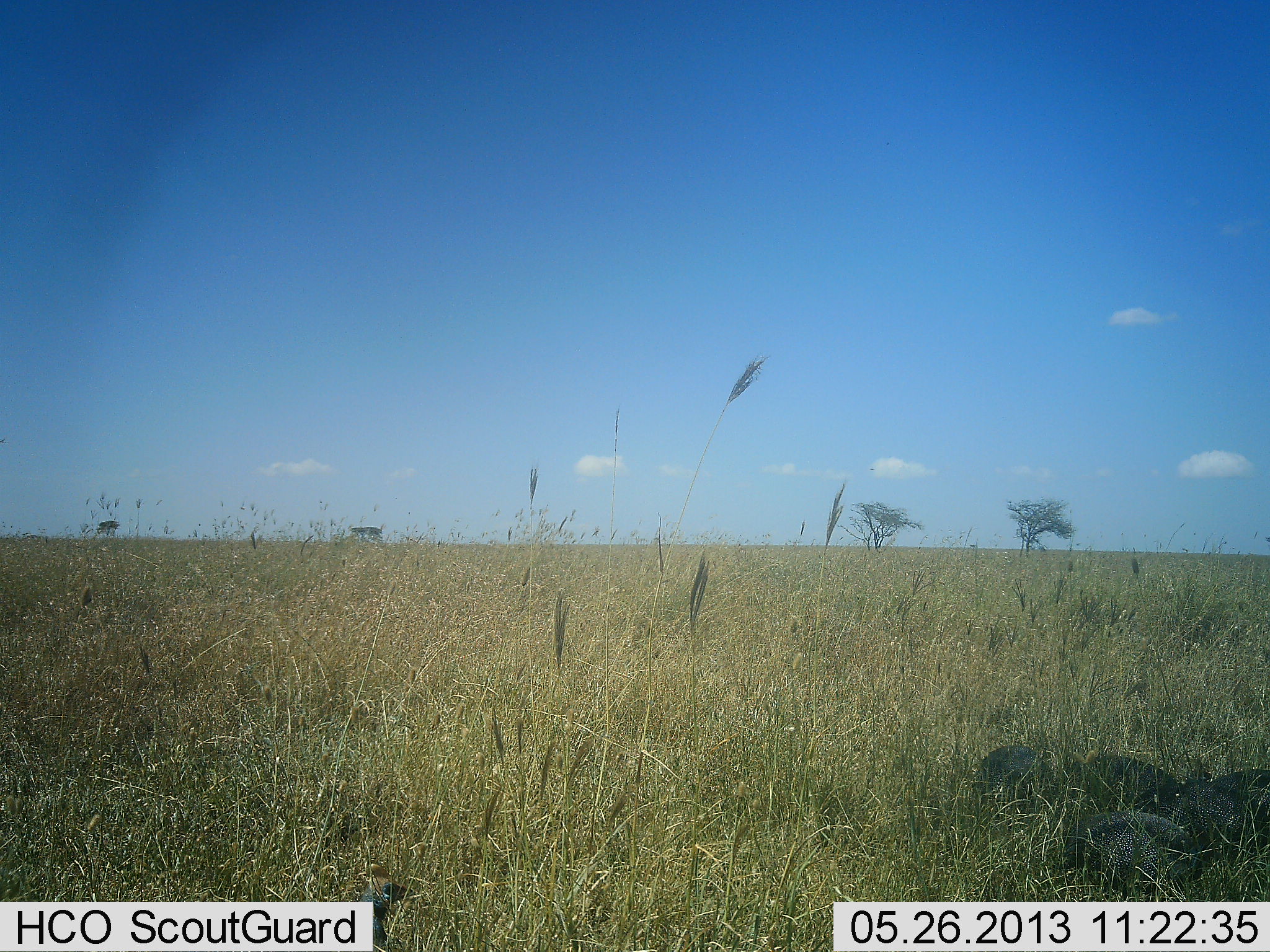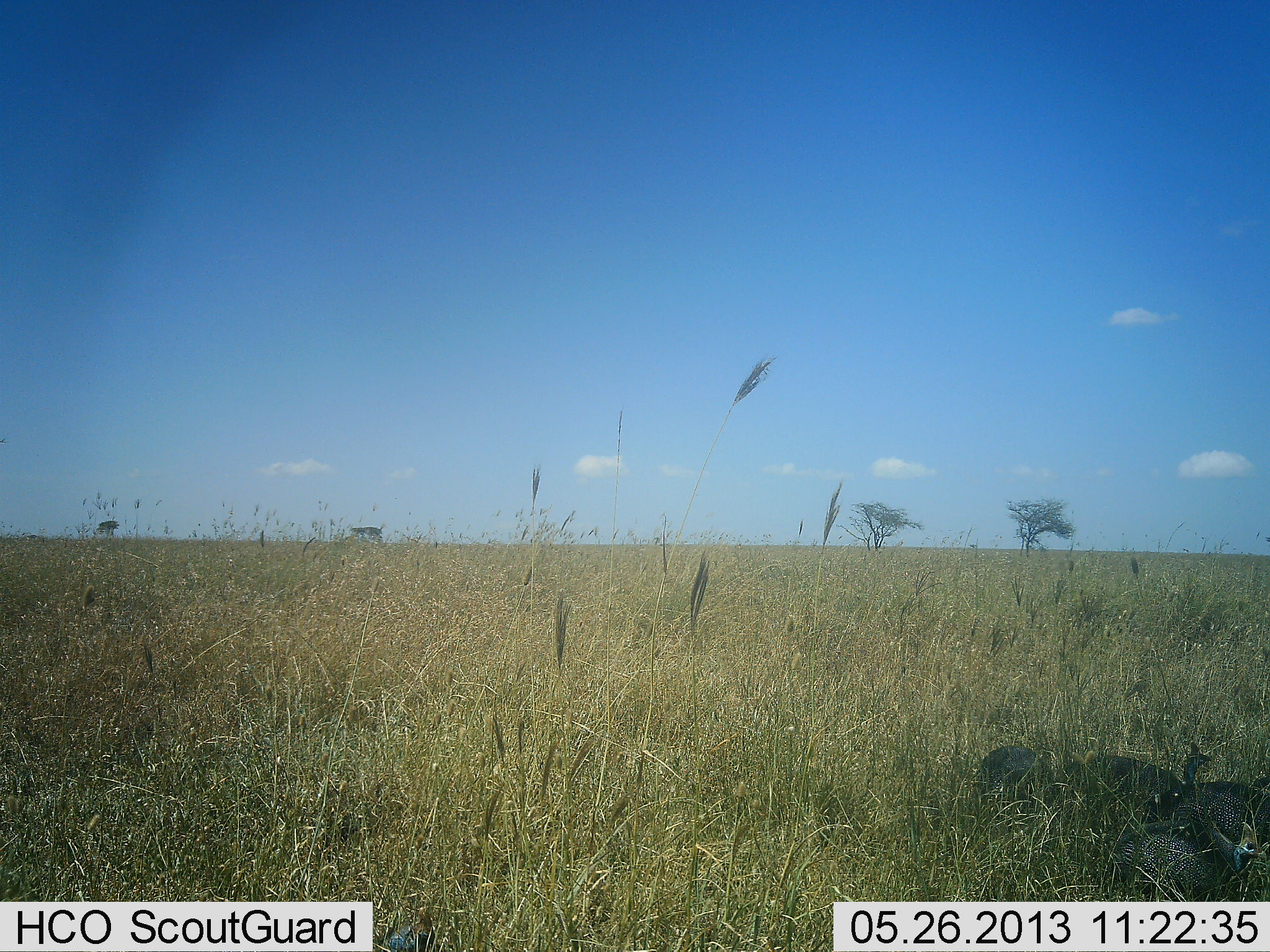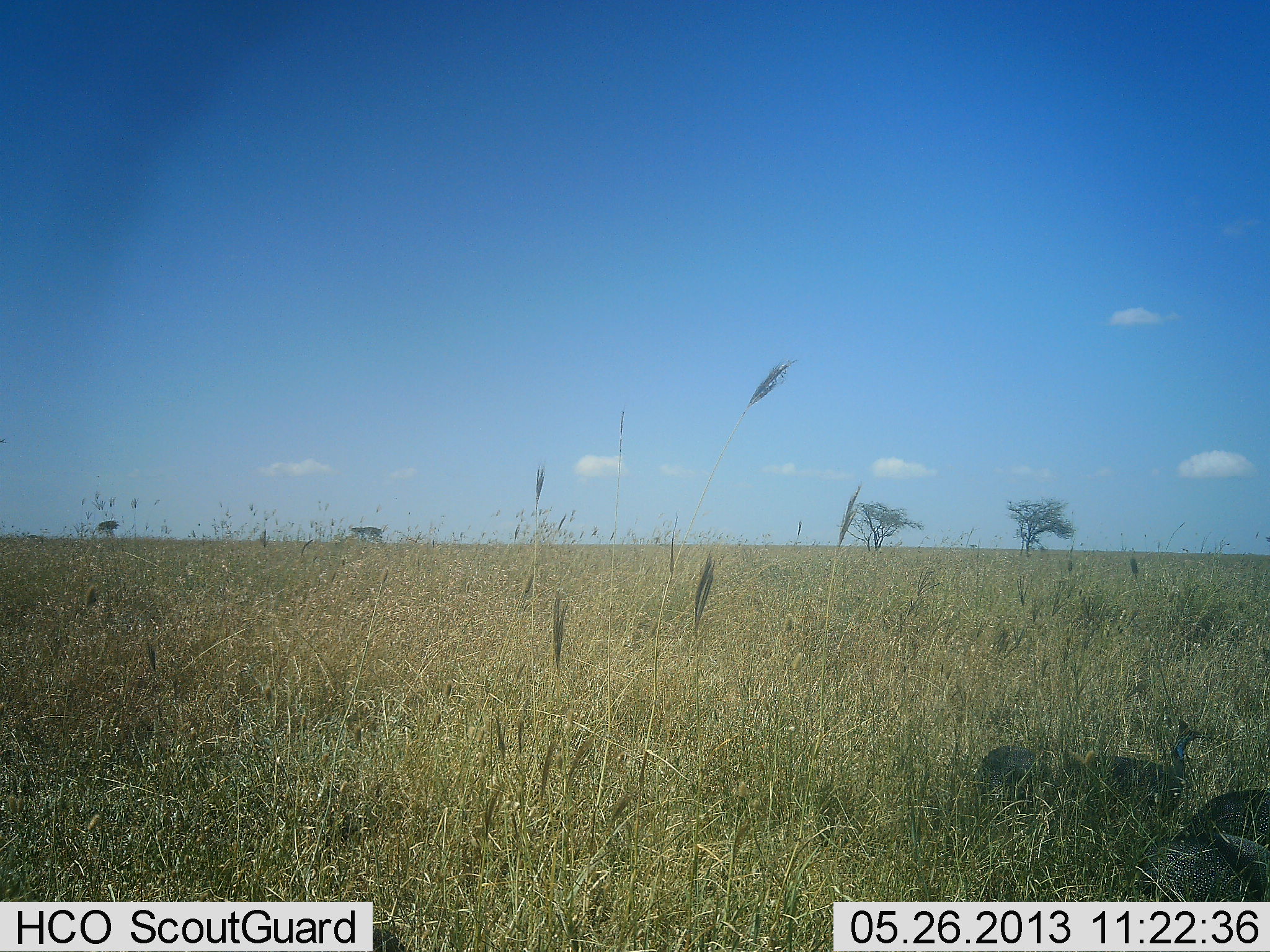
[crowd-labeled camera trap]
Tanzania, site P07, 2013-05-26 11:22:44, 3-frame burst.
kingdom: Animalia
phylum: Chordata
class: Aves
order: Galliformes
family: Numididae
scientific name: Numididae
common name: guinea fowl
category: guineafowl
Guineafowl (guinea fowl) (Numididae), count 4. Behavior (volunteer vote fractions): standing 60%, resting 12%, moving 52%, interacting 4%. Young present (vote fraction): 0%. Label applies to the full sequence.